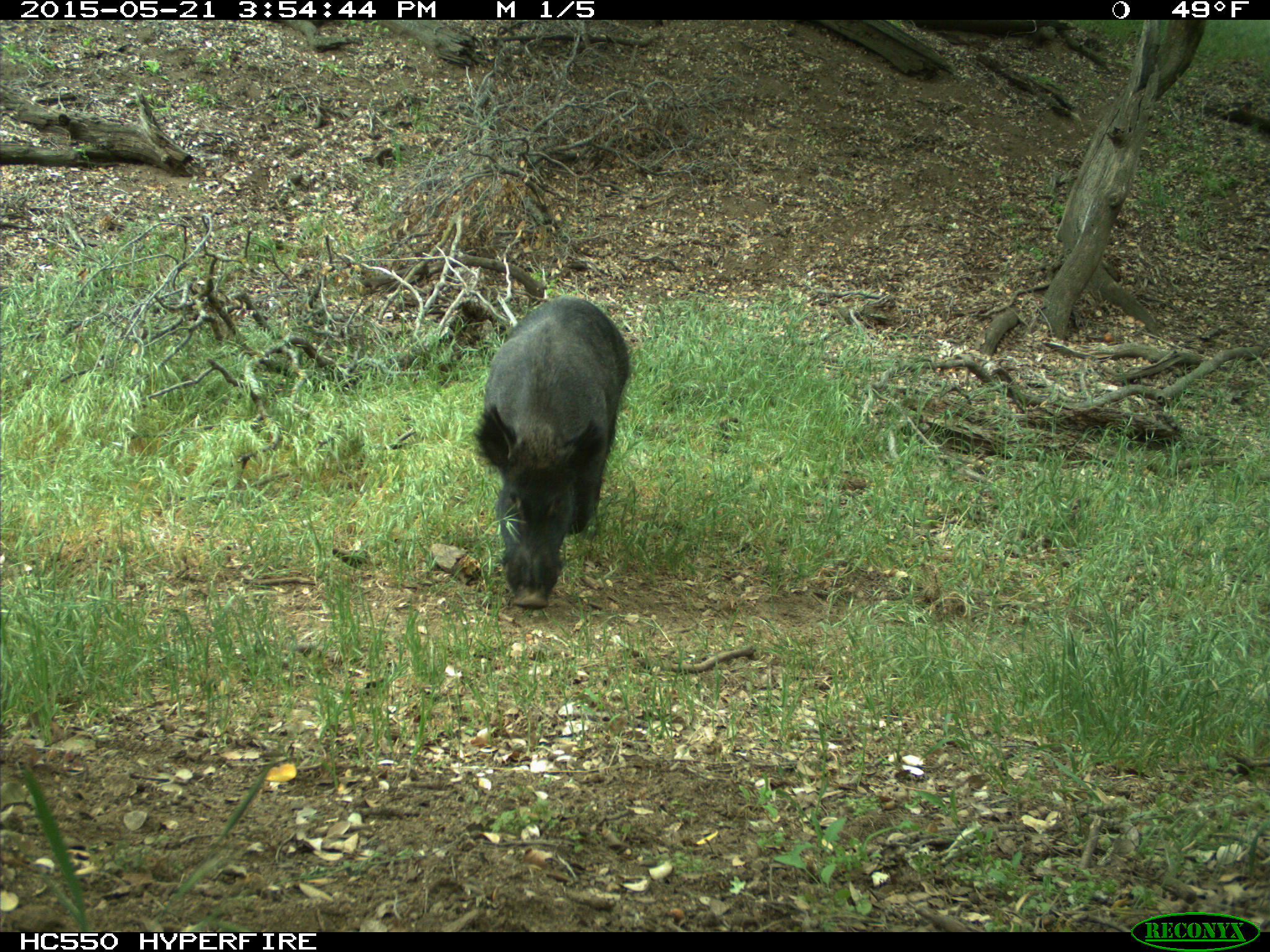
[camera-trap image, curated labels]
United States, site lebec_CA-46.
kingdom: Animalia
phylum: Chordata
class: Mammalia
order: Artiodactyla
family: Suidae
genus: Sus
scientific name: Sus scrofa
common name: wild boar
Sus scrofa (wild boar).